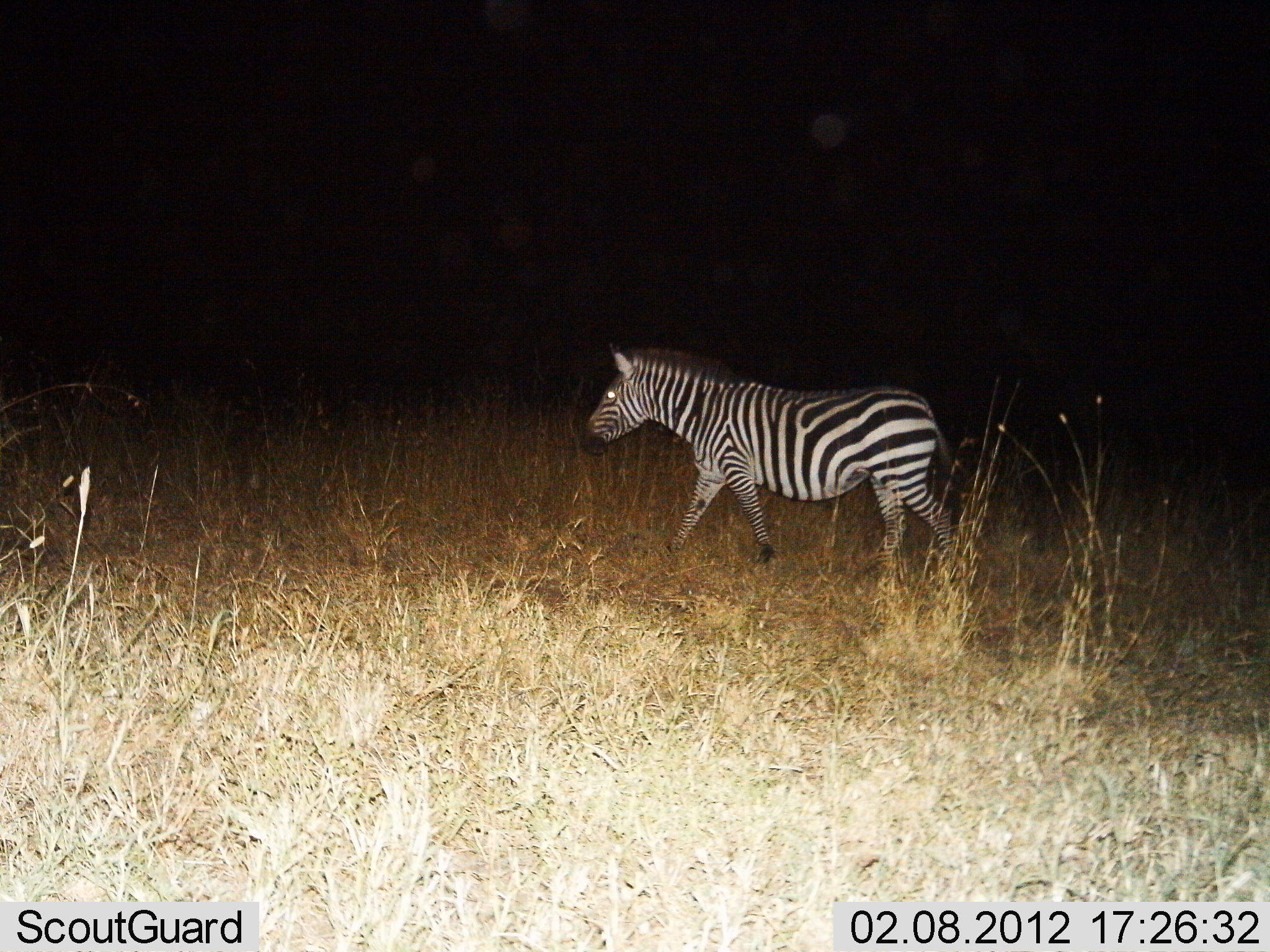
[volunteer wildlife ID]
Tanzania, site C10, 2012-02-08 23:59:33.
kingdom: Animalia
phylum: Chordata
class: Mammalia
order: Perissodactyla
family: Equidae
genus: Equus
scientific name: Equus quagga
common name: plains zebra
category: zebra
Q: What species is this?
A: Zebra (plains zebra) (Equus quagga).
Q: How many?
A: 1.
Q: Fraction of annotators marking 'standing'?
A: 11%.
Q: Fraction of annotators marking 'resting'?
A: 0%.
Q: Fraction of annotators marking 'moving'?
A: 89%.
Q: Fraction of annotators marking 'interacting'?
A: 0%.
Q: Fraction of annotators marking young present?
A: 0%.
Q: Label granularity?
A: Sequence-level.